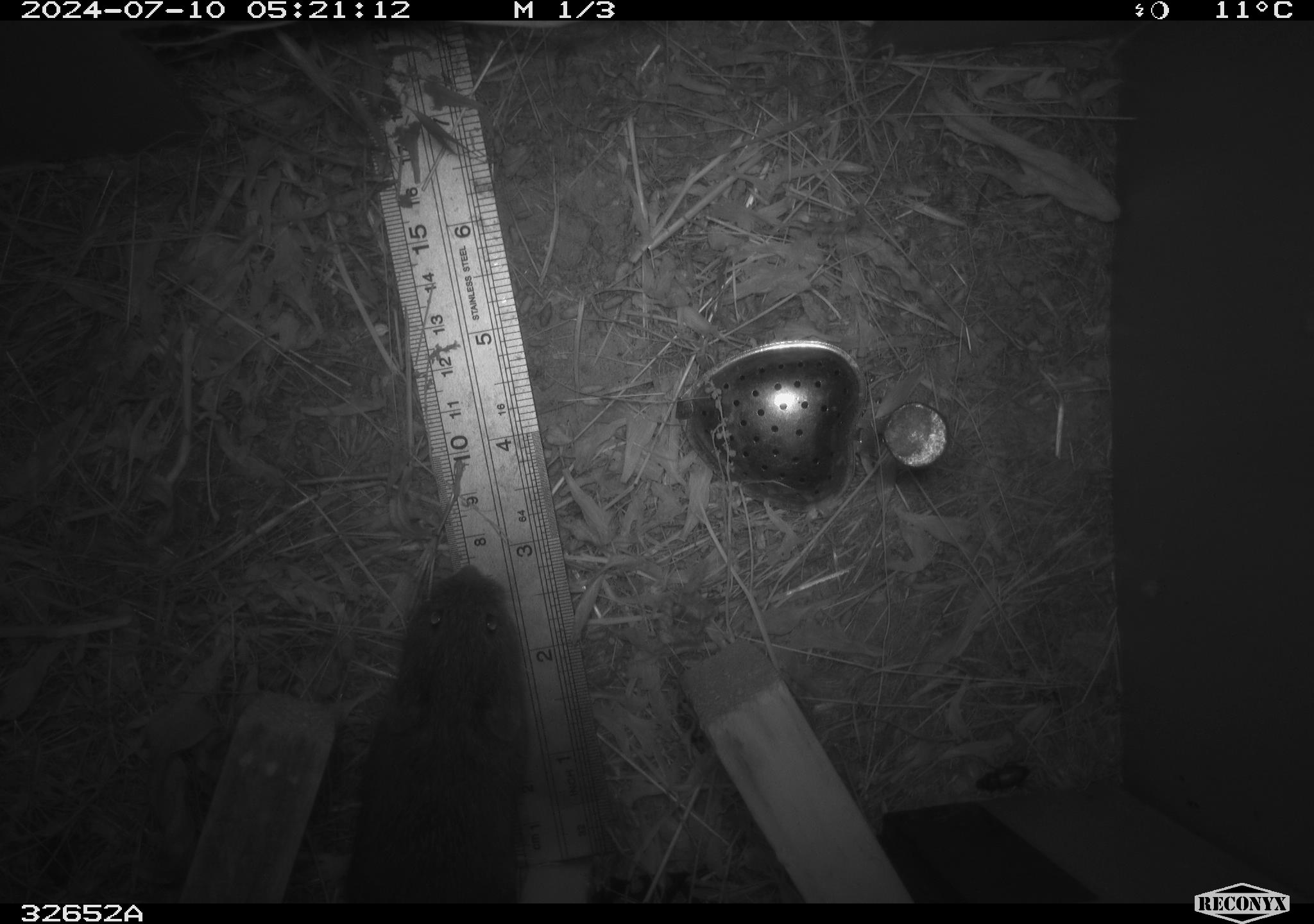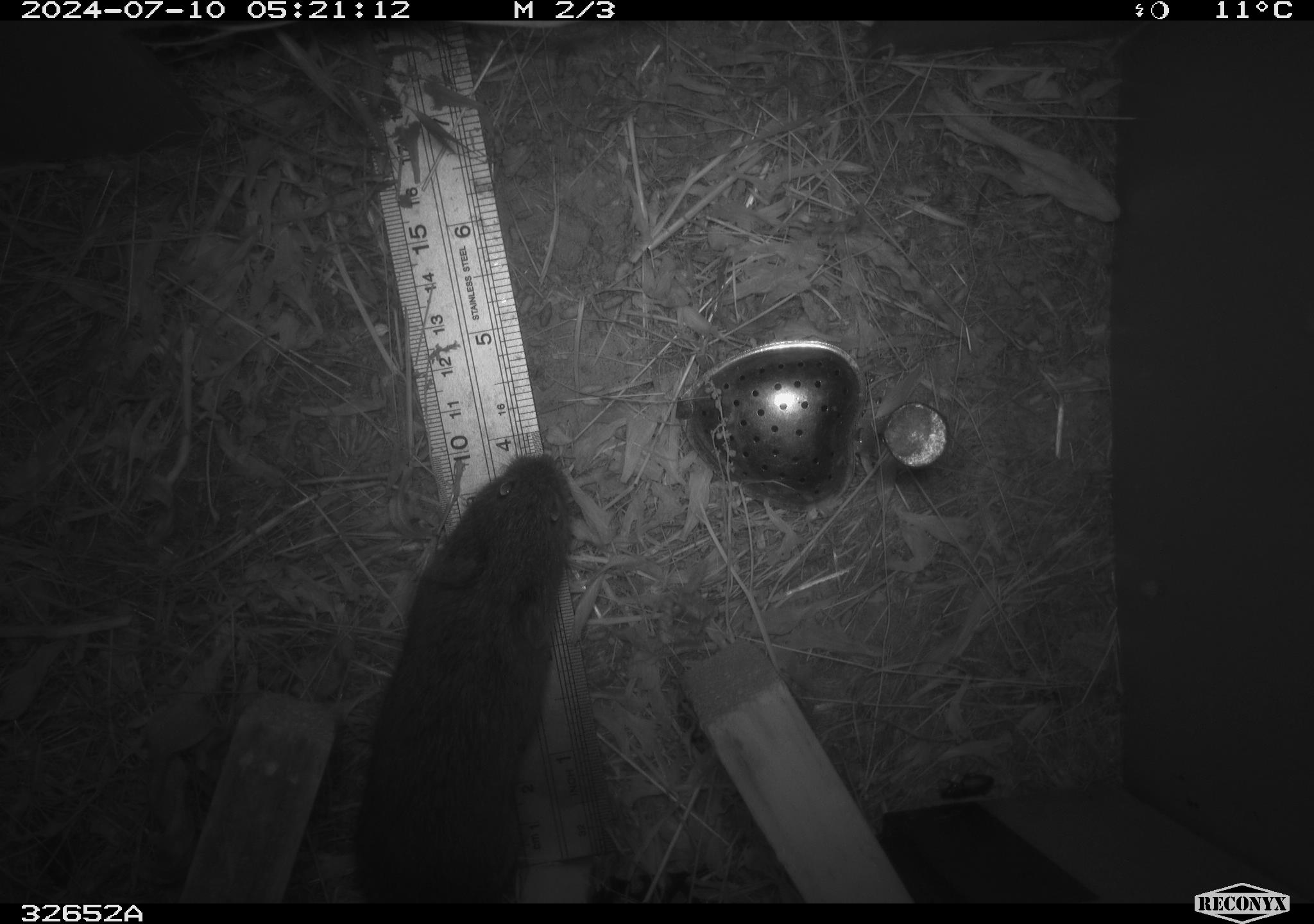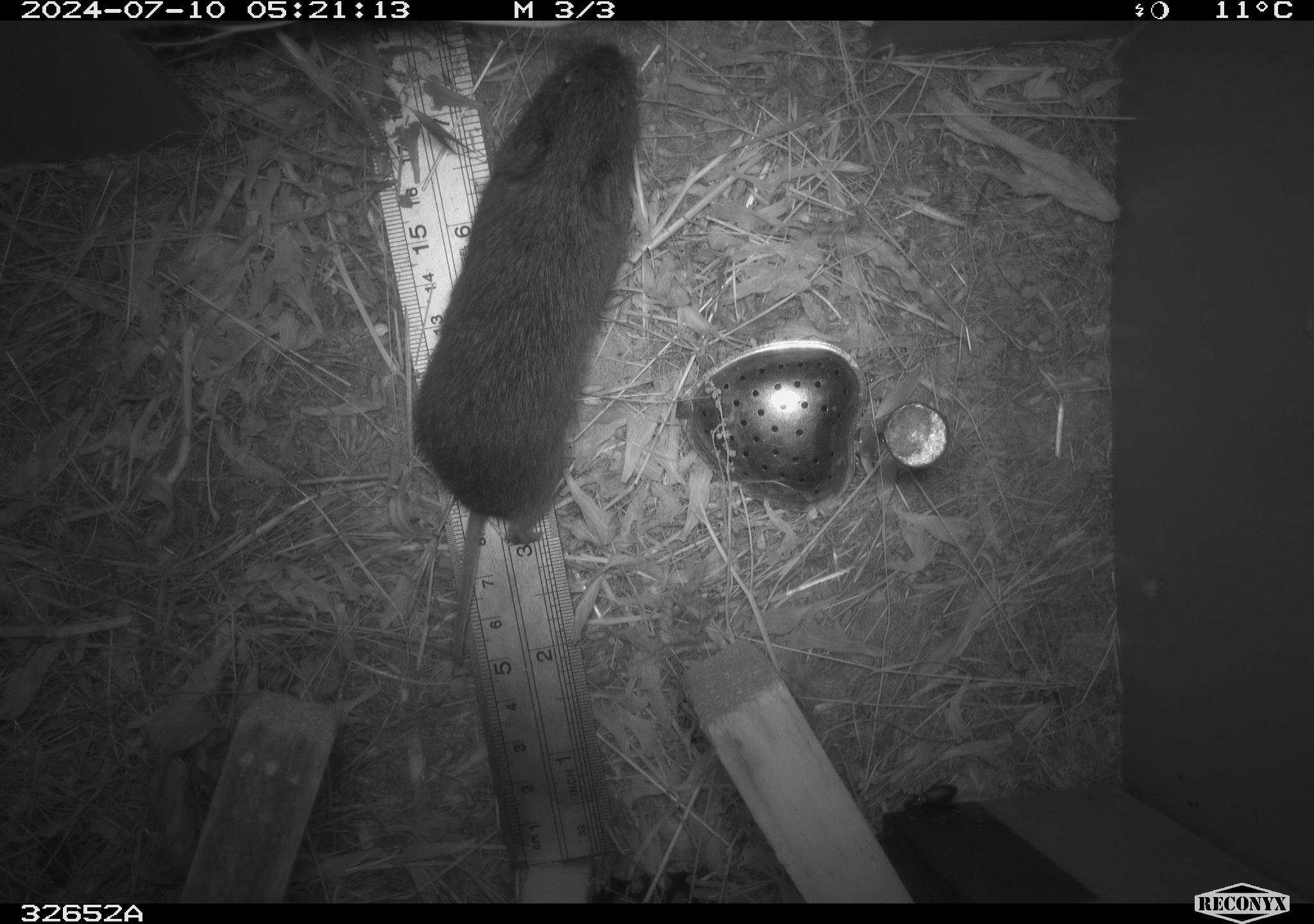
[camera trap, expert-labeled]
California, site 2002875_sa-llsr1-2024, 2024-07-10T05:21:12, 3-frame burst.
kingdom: Animalia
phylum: Chordata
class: Mammalia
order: Rodentia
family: Cricetidae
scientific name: Arvicolinae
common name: voles, lemmings, and muskrats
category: arvicolinae subfamily